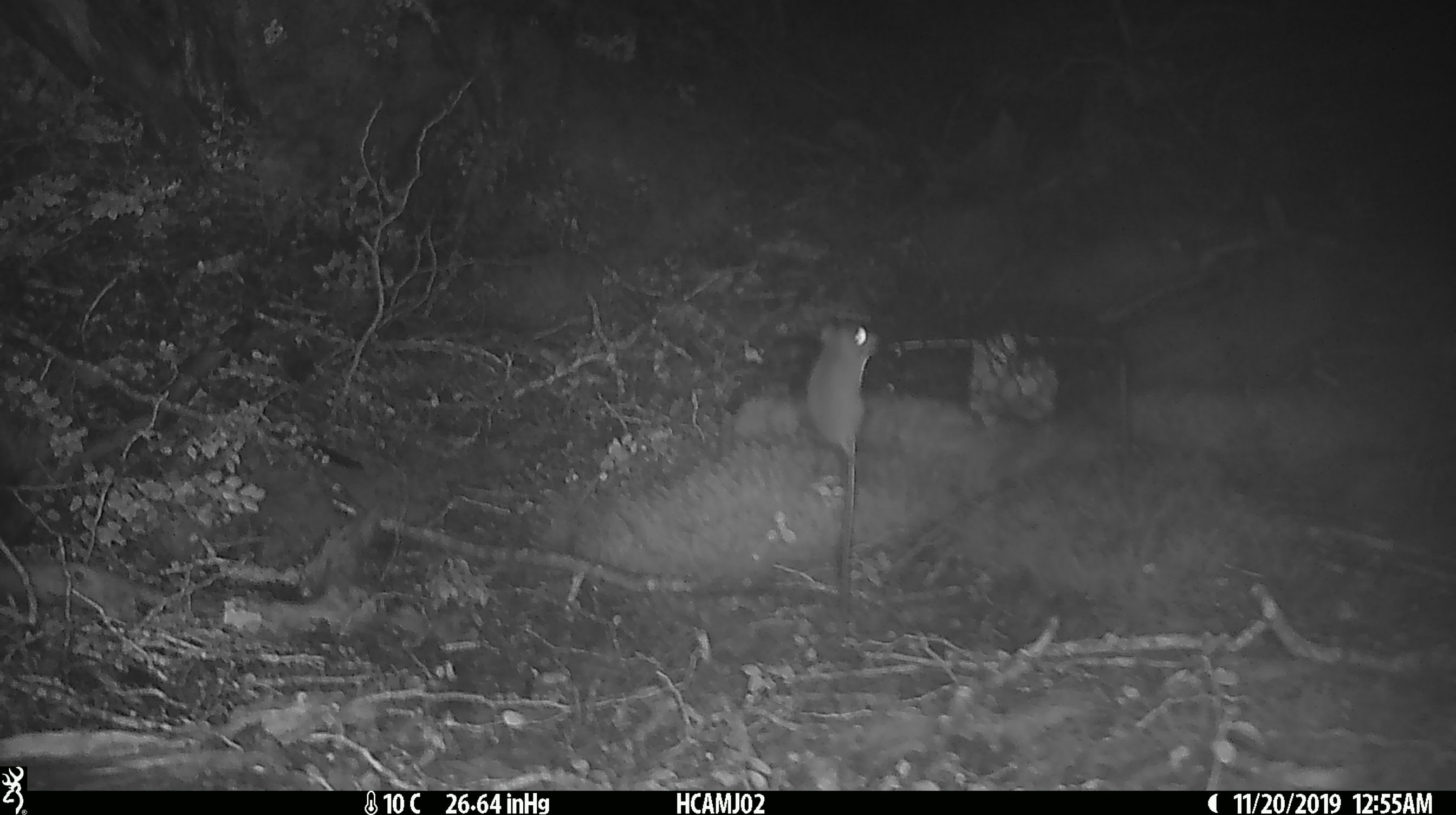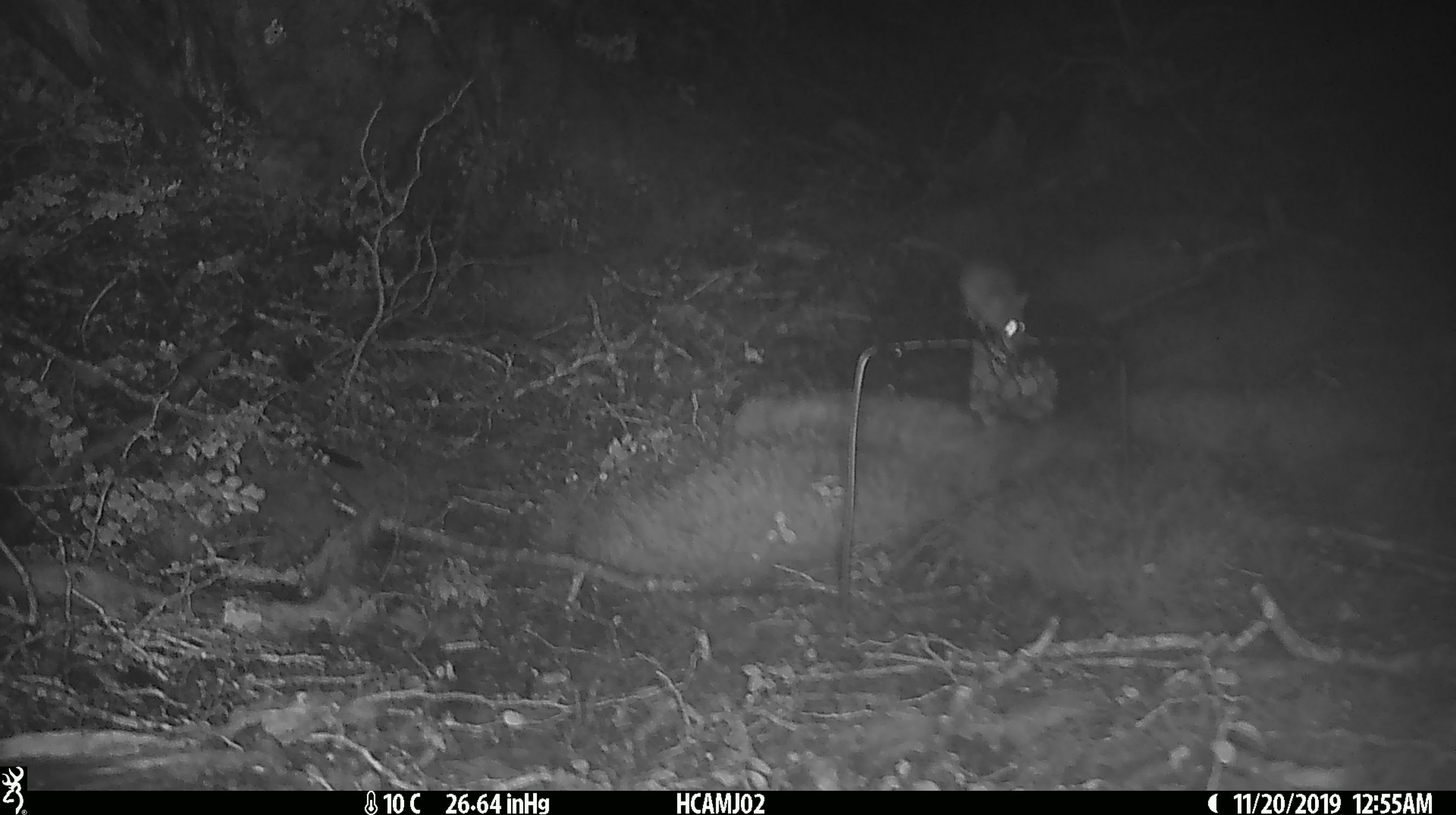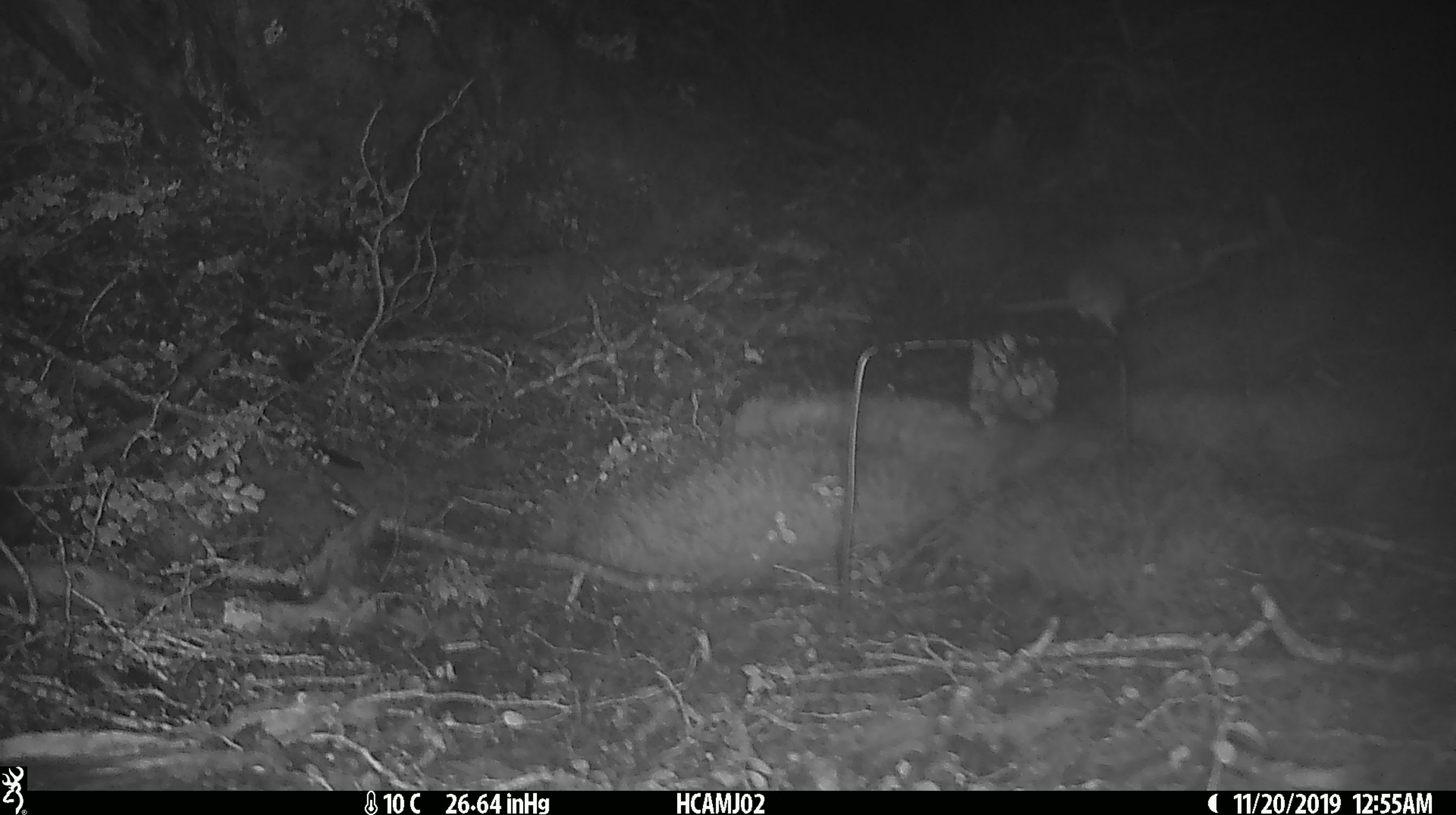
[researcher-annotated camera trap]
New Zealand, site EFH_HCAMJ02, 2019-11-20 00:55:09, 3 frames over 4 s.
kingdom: Animalia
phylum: Chordata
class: Mammalia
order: Rodentia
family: Muridae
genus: Mus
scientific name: Mus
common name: mouse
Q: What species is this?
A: Mouse (Mus).